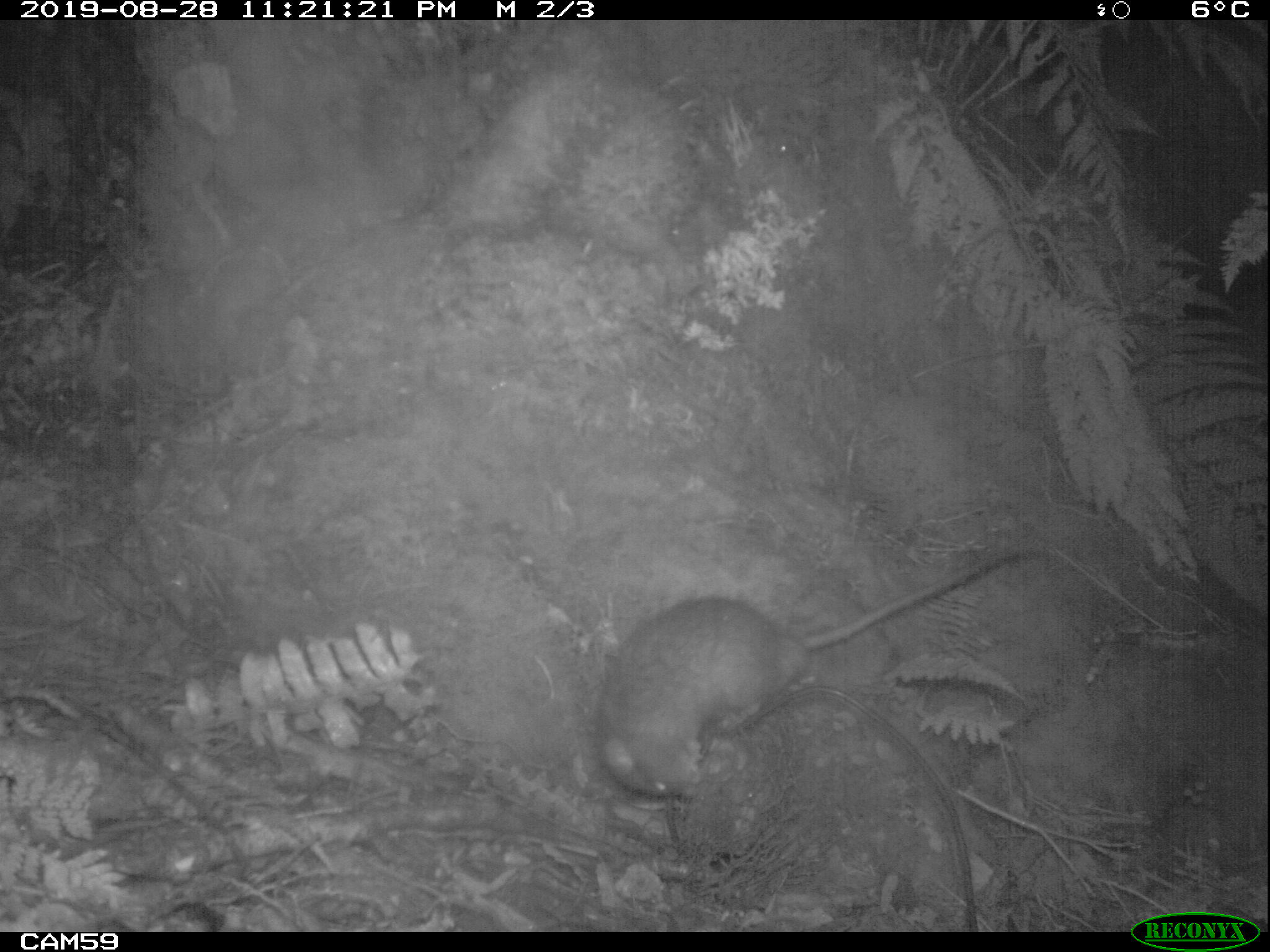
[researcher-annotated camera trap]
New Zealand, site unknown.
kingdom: Animalia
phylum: Chordata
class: Mammalia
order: Rodentia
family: Muridae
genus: Rattus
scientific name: Rattus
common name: rat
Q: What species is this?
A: Rat (Rattus).